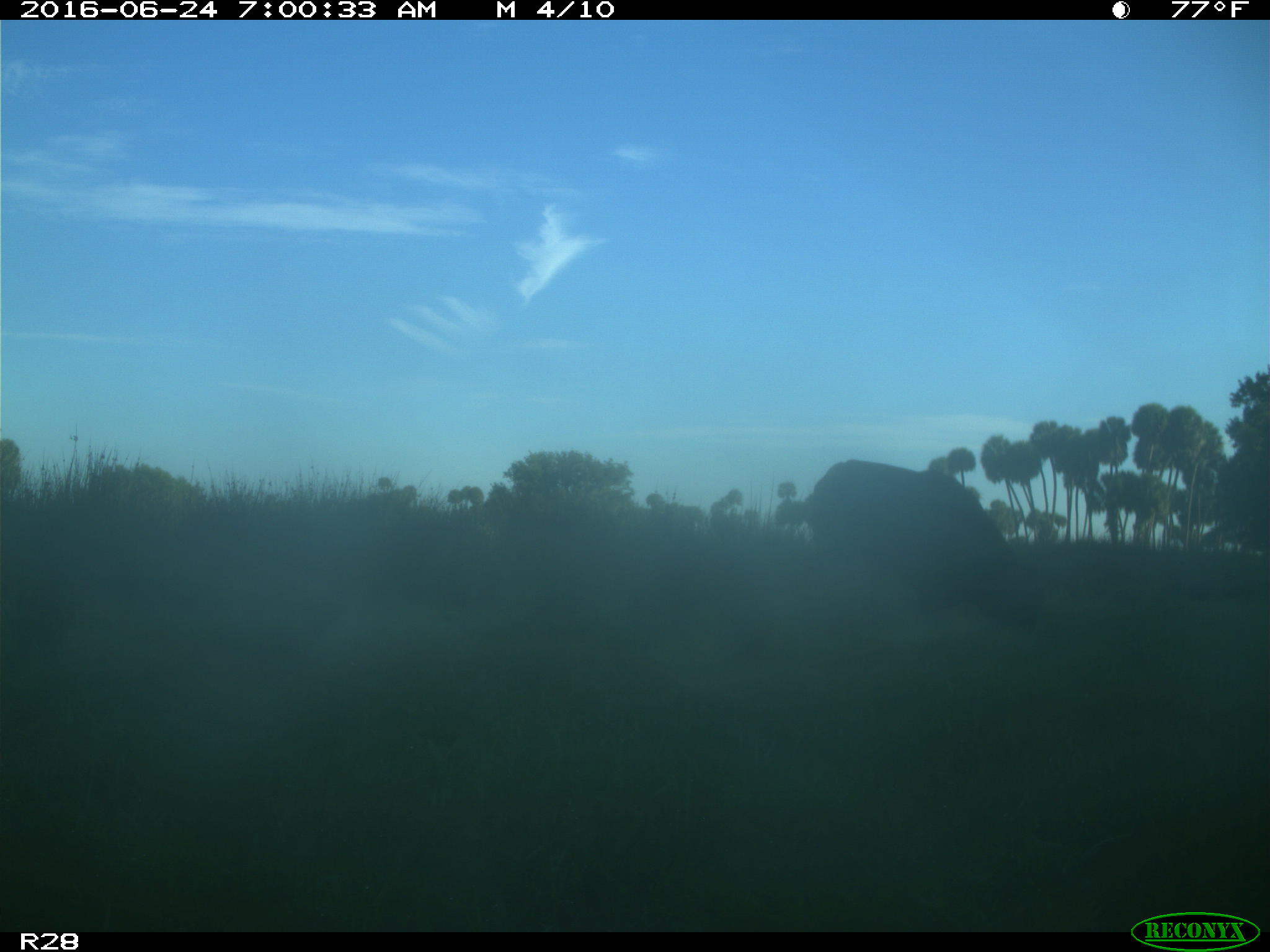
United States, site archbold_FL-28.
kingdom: Animalia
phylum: Chordata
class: Mammalia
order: Artiodactyla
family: Bovidae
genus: Bos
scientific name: Bos taurus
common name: domestic cow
Bos taurus (domestic cow).